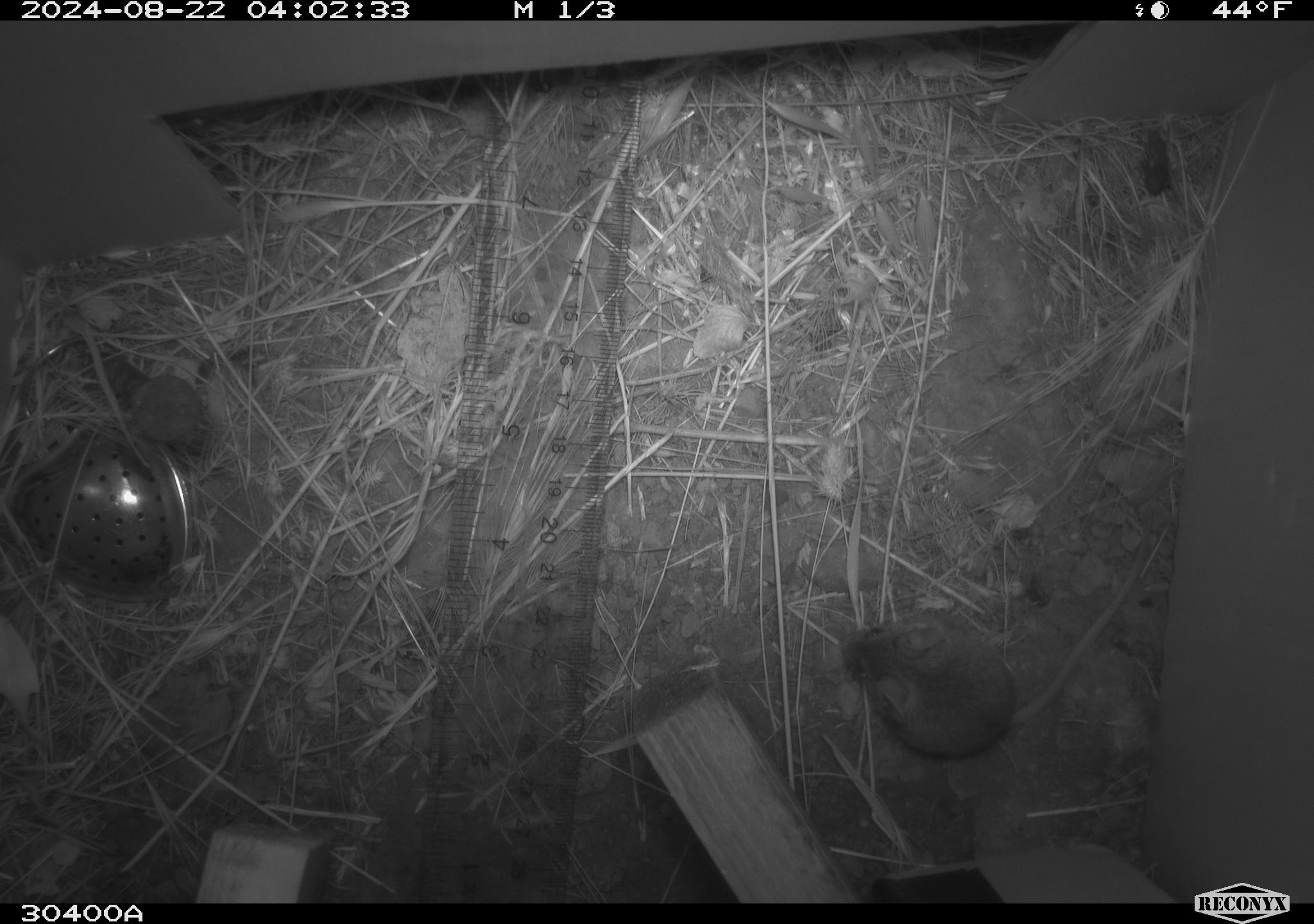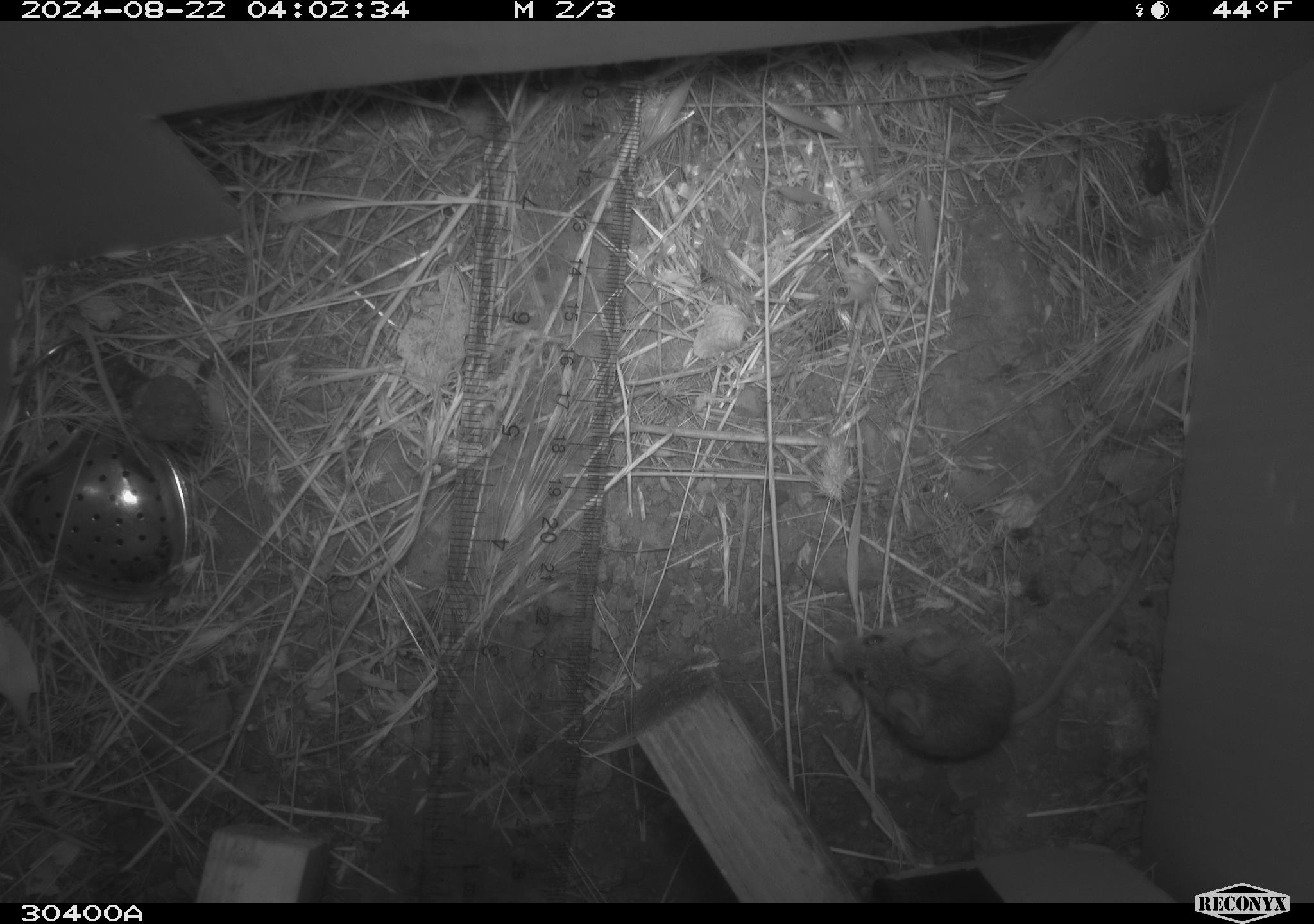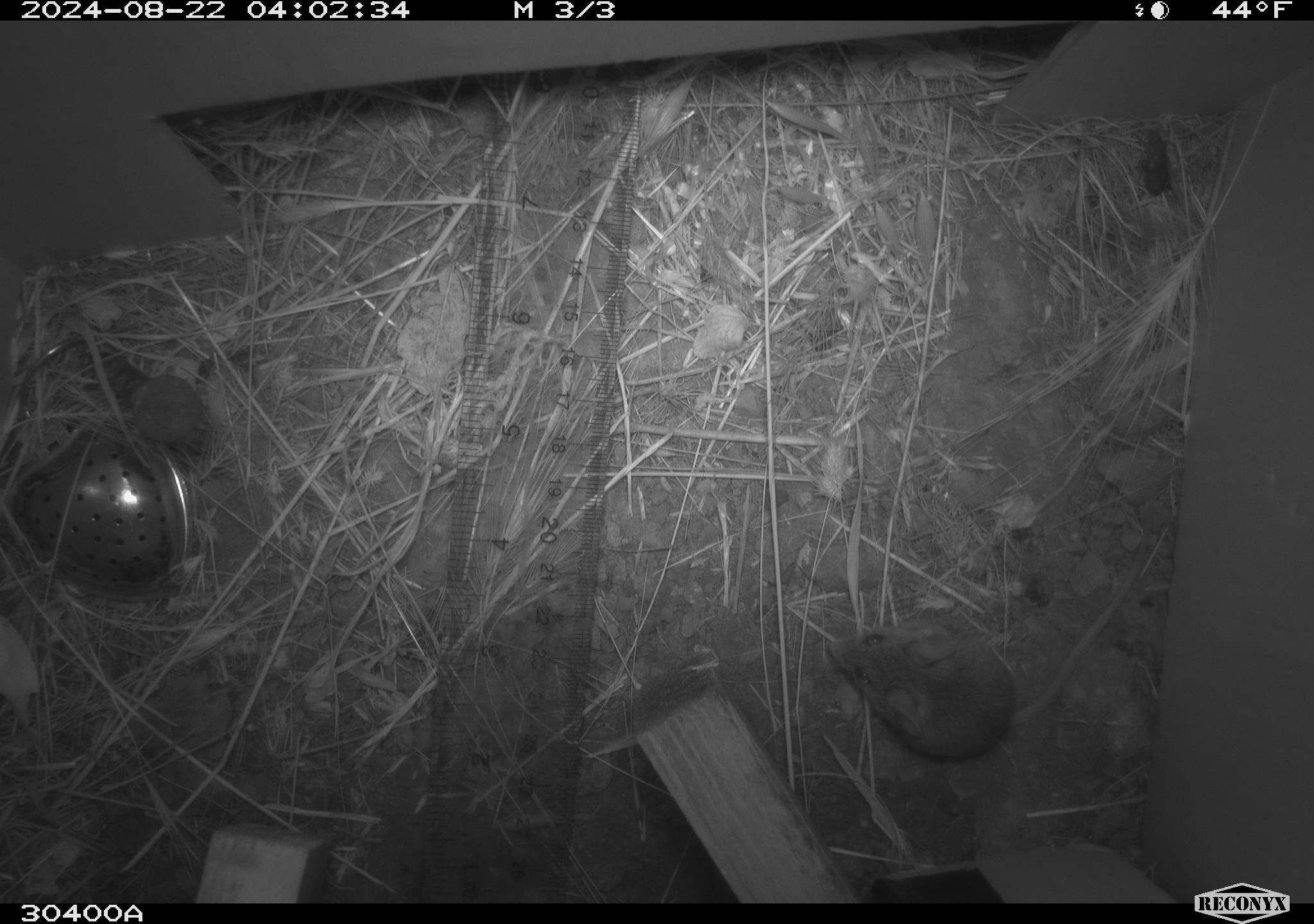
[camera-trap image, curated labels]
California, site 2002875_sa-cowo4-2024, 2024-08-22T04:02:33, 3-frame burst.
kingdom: Animalia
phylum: Chordata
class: Mammalia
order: Rodentia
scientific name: Rodentia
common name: mouse species